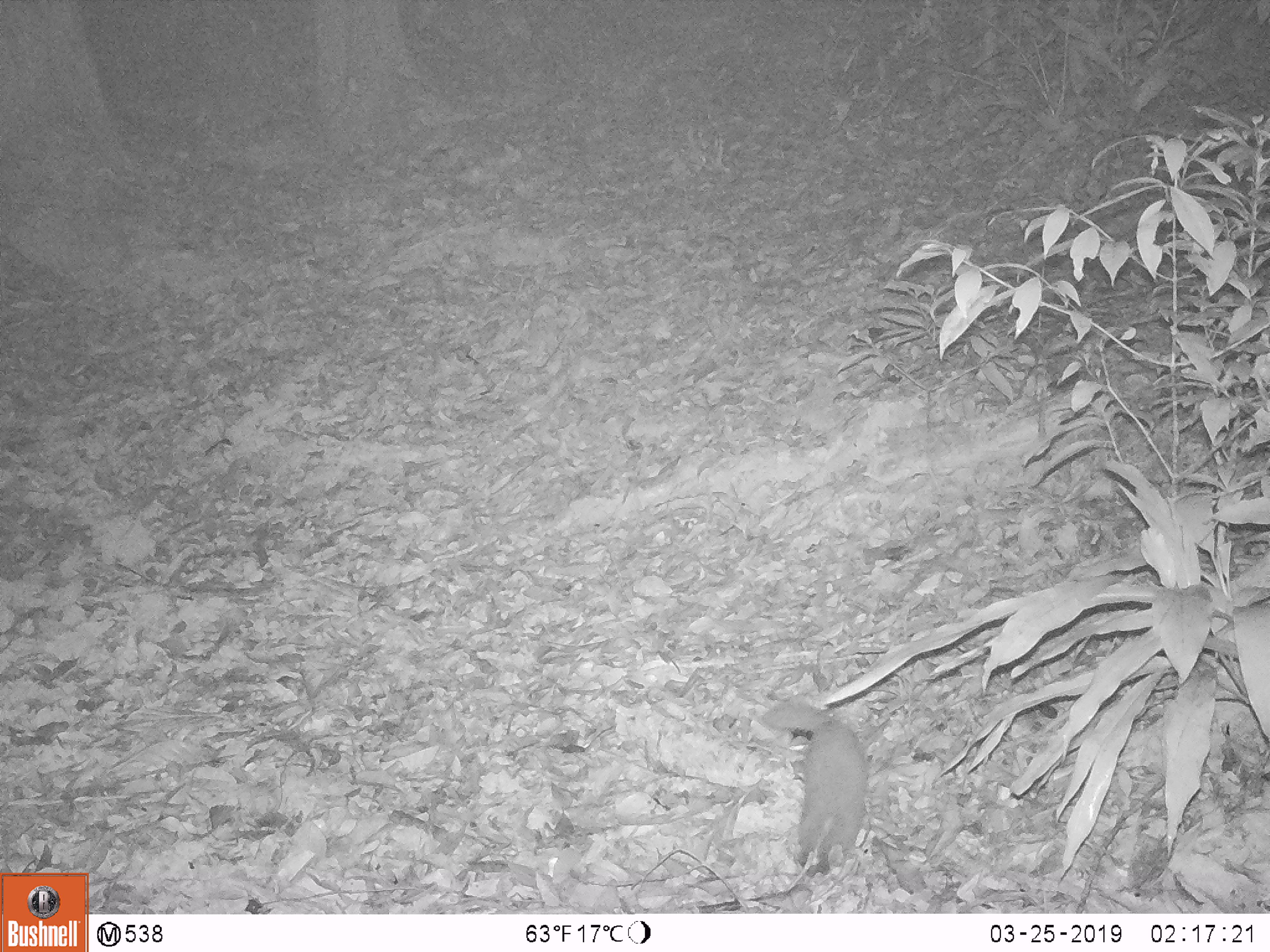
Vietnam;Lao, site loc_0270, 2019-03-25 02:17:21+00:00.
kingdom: Animalia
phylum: Chordata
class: Mammalia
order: Carnivora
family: Mustelidae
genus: Melogale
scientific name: Melogale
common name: ferret badger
Ferret badger (Melogale). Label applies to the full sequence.